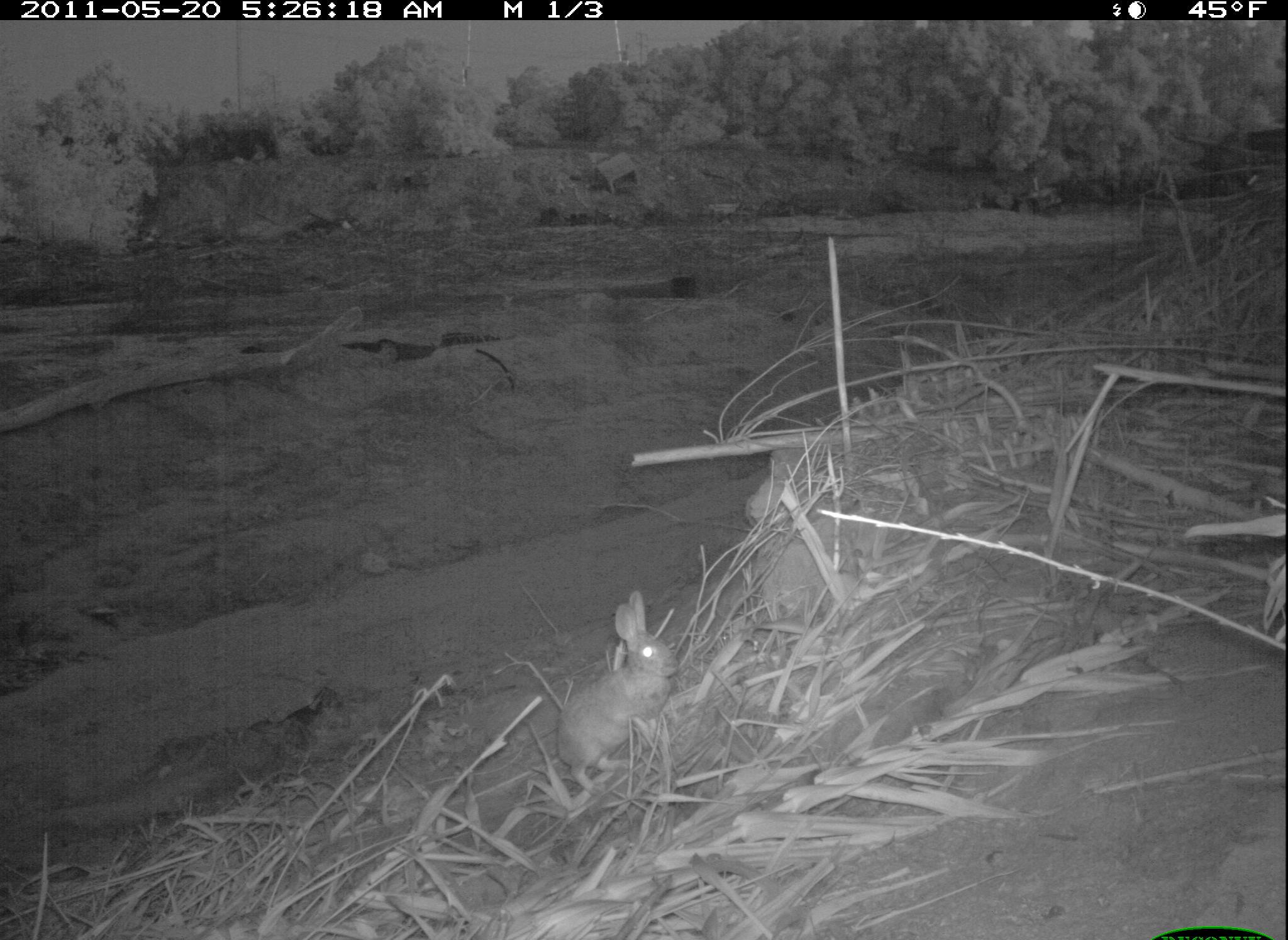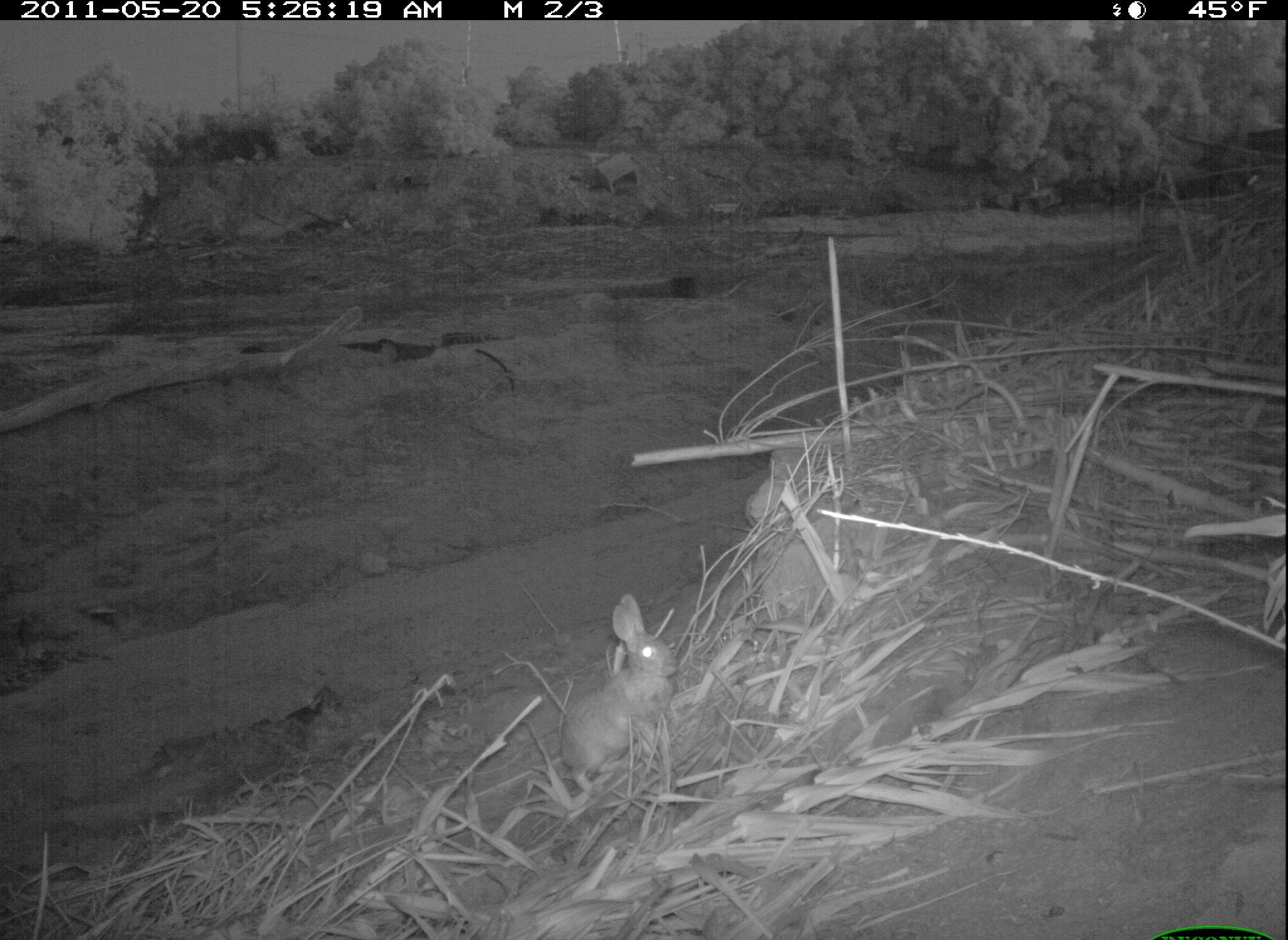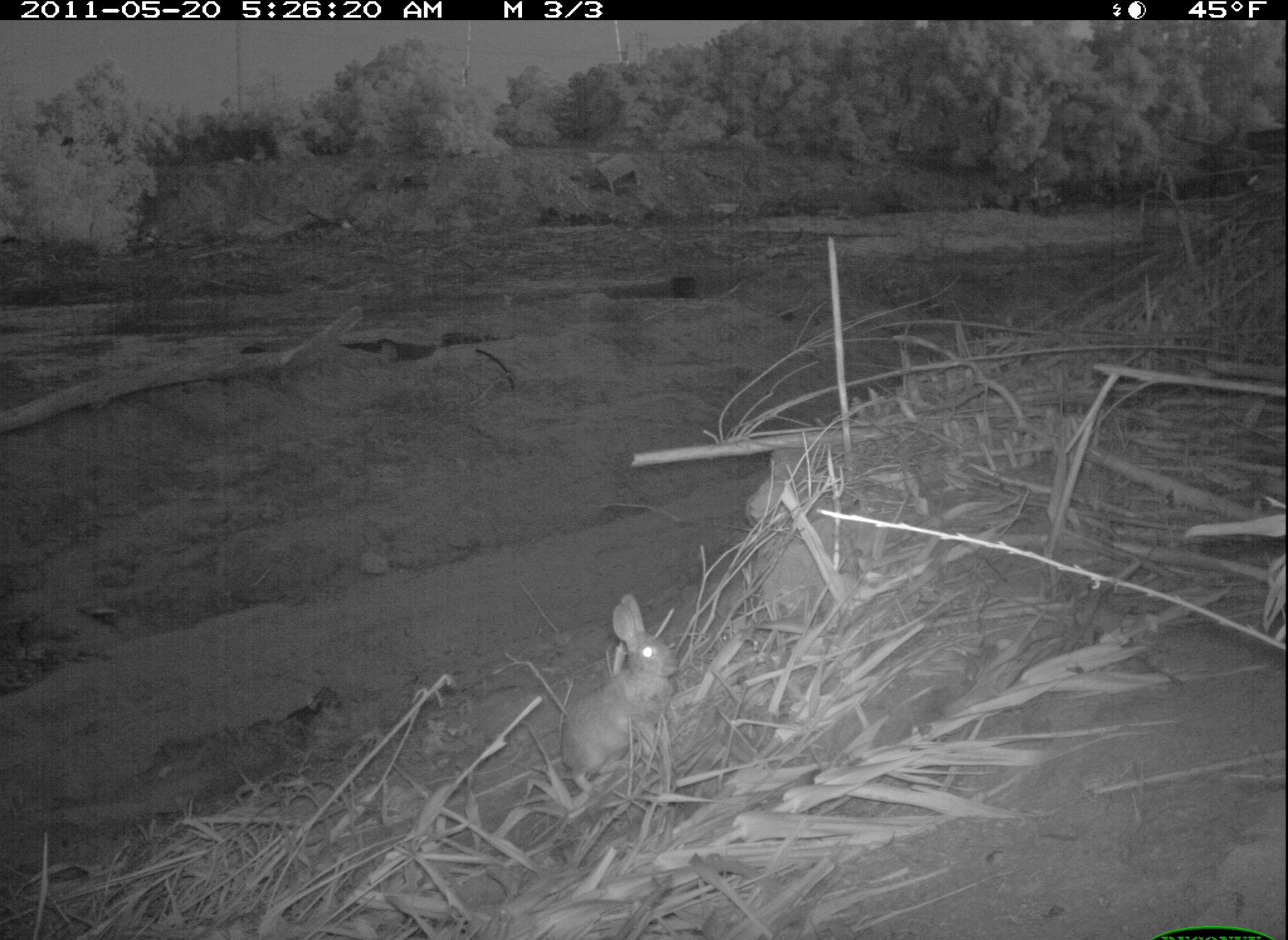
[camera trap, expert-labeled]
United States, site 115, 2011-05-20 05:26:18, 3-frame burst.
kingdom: Animalia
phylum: Chordata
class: Mammalia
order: Lagomorpha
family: Leporidae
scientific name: Leporidae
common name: rabbits and hares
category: rabbit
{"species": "rabbit (rabbits and hares) (Leporidae)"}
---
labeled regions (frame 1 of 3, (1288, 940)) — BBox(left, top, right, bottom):
rabbit: BBox(535, 591, 704, 801)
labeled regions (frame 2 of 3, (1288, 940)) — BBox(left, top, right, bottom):
rabbit: BBox(551, 583, 686, 805)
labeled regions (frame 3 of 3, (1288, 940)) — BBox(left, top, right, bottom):
rabbit: BBox(552, 586, 679, 794)